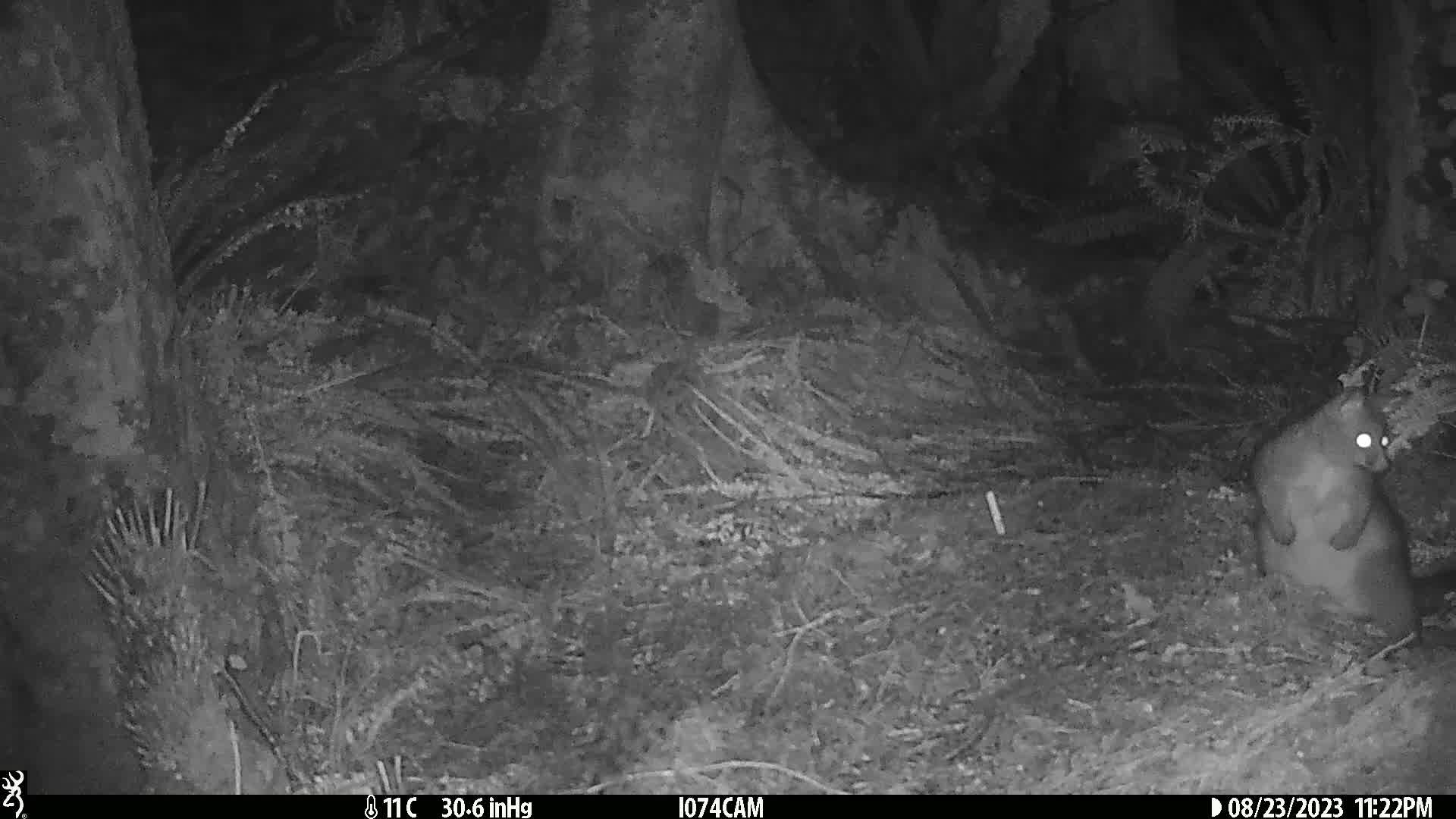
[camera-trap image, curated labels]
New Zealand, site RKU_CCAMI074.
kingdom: Animalia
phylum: Chordata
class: Mammalia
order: Diprotodontia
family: Phalangeridae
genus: Trichosurus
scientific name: Trichosurus vulpecula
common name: common brushtail possum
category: possum